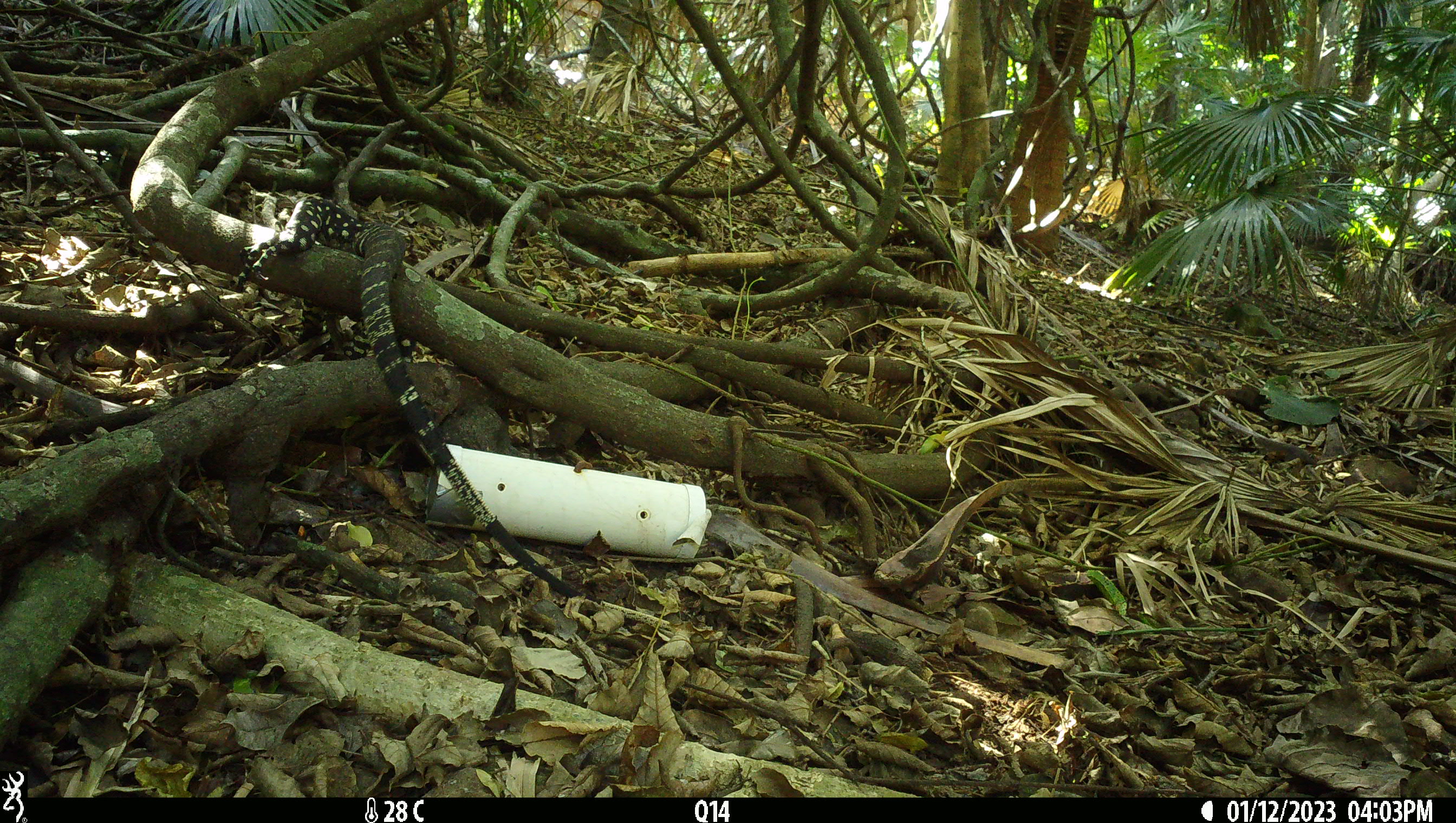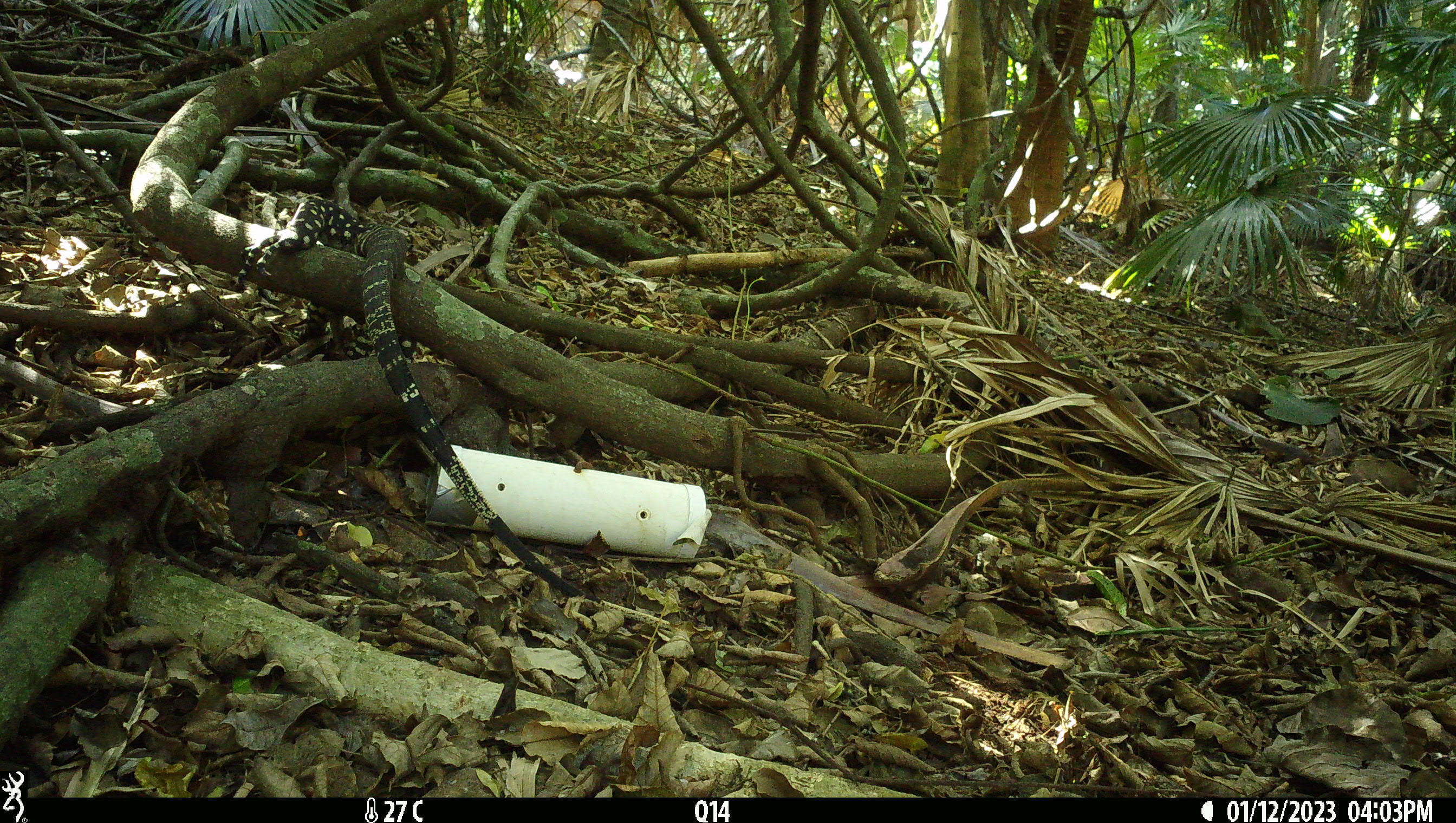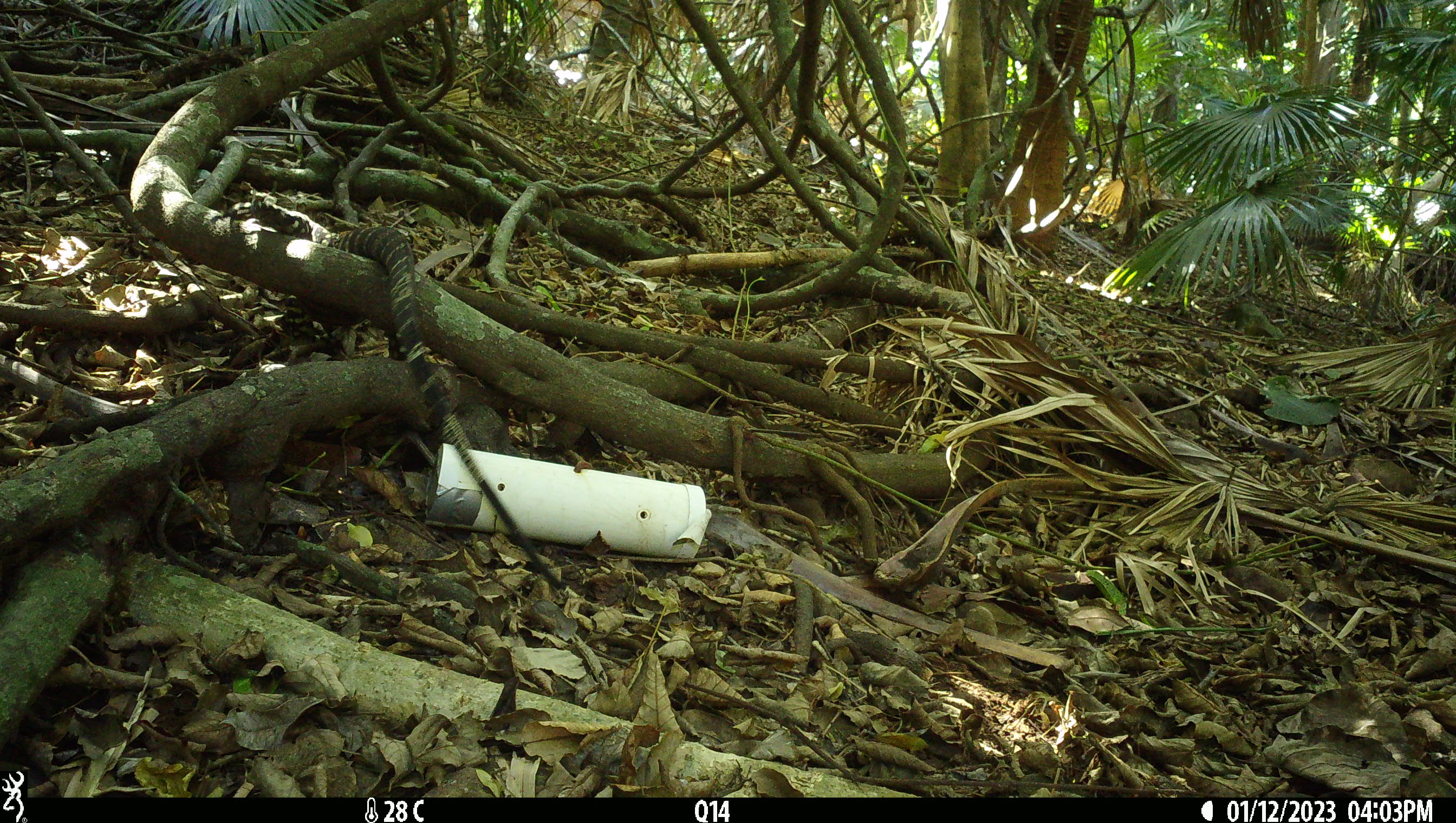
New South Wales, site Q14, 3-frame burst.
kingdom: Animalia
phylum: Chordata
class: Reptilia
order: Squamata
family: Varanidae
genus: Varanus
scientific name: Varanus varius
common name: lace monitor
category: goanna